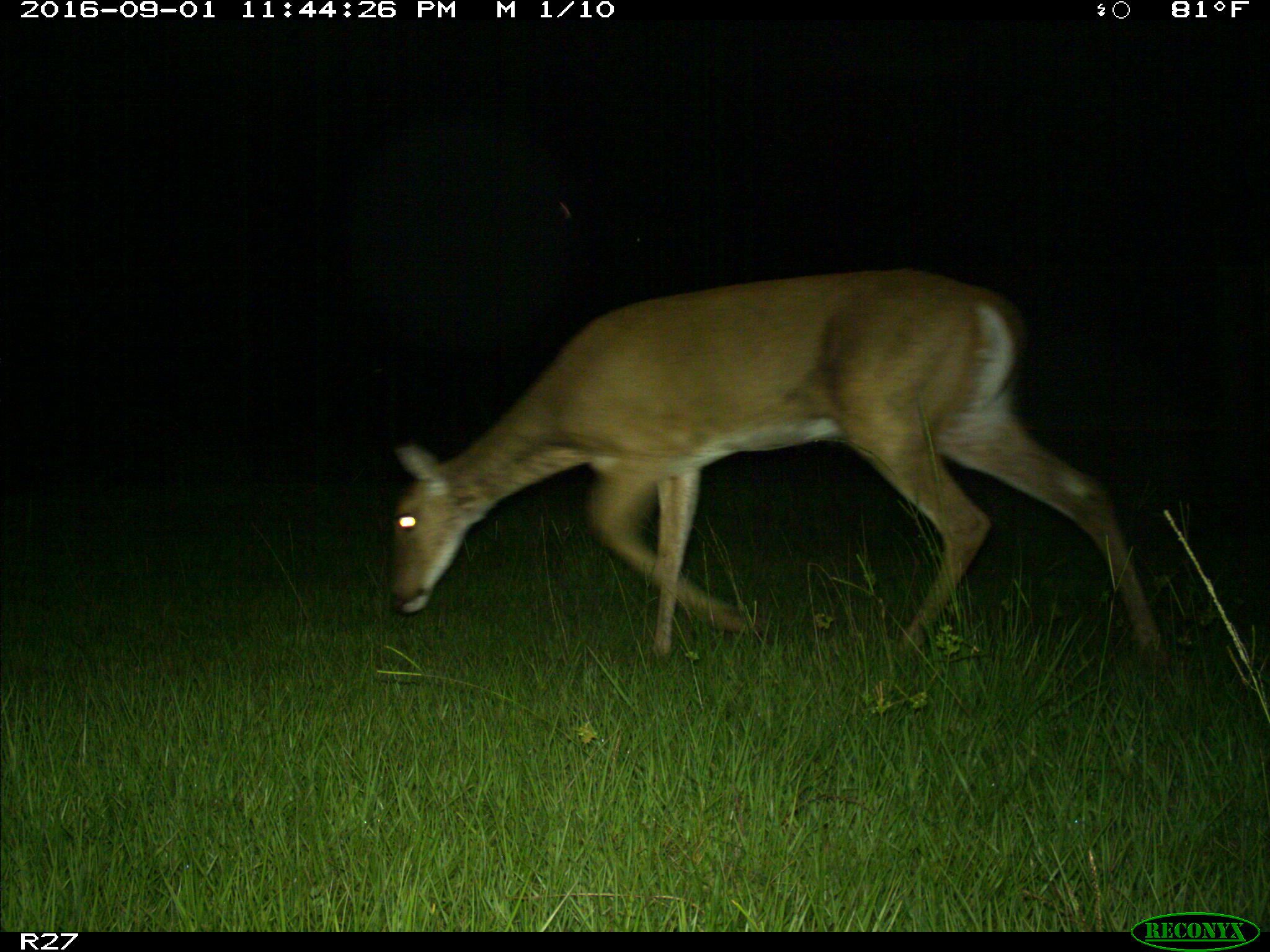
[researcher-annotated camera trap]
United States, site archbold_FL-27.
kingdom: Animalia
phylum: Chordata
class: Mammalia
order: Artiodactyla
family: Cervidae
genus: Odocoileus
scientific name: Odocoileus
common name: deer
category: unidentified deer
Unidentified deer (deer) (Odocoileus).